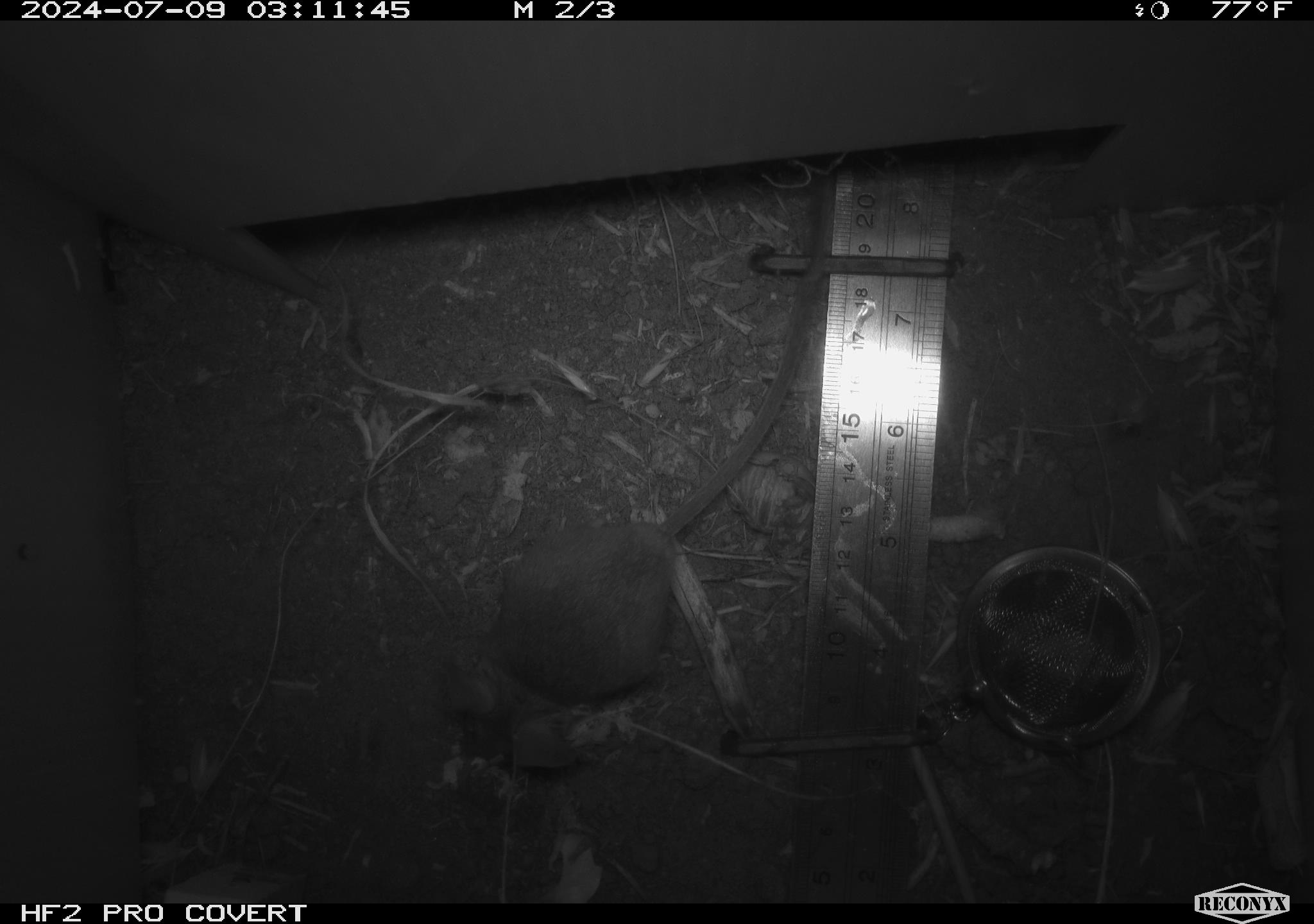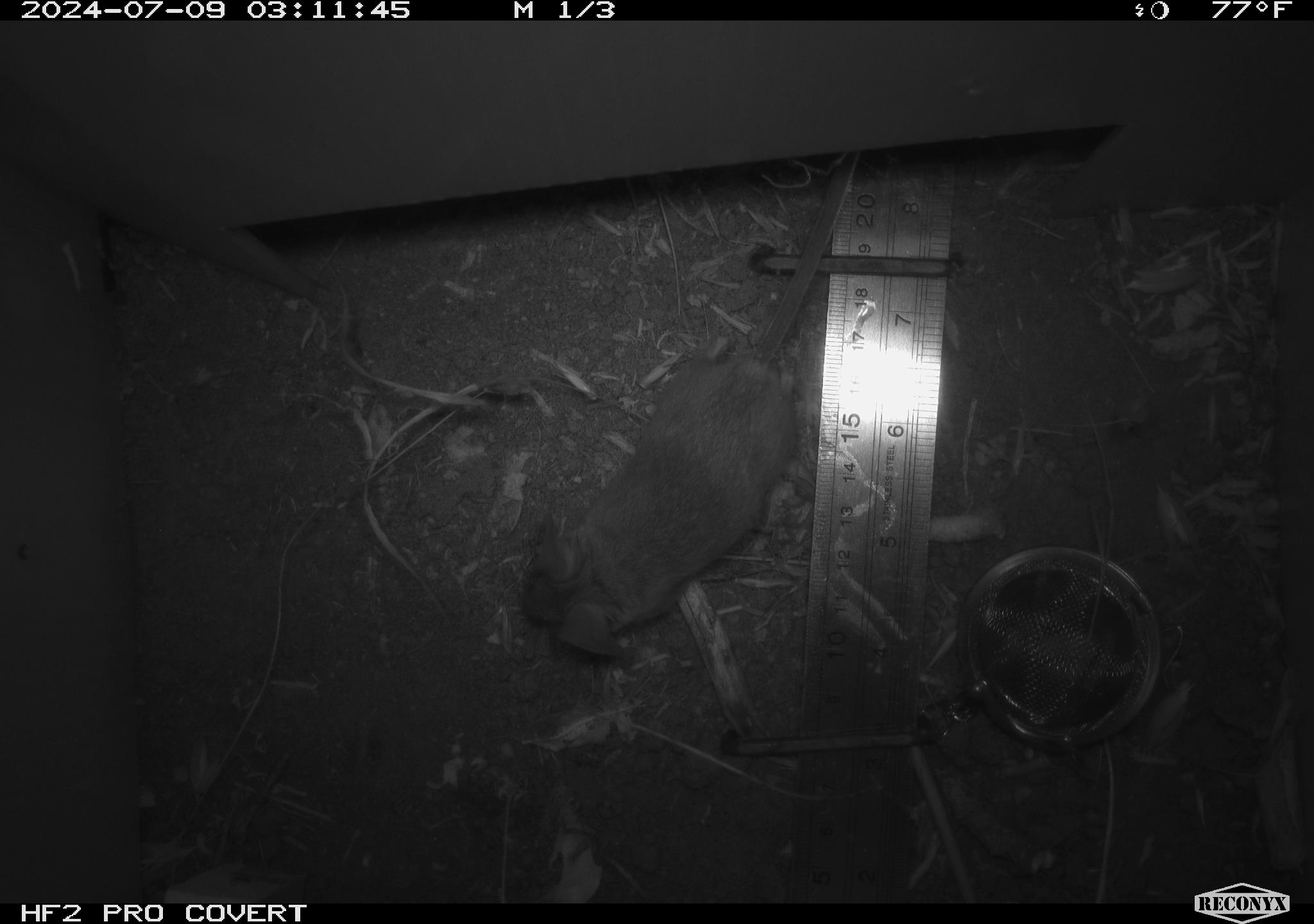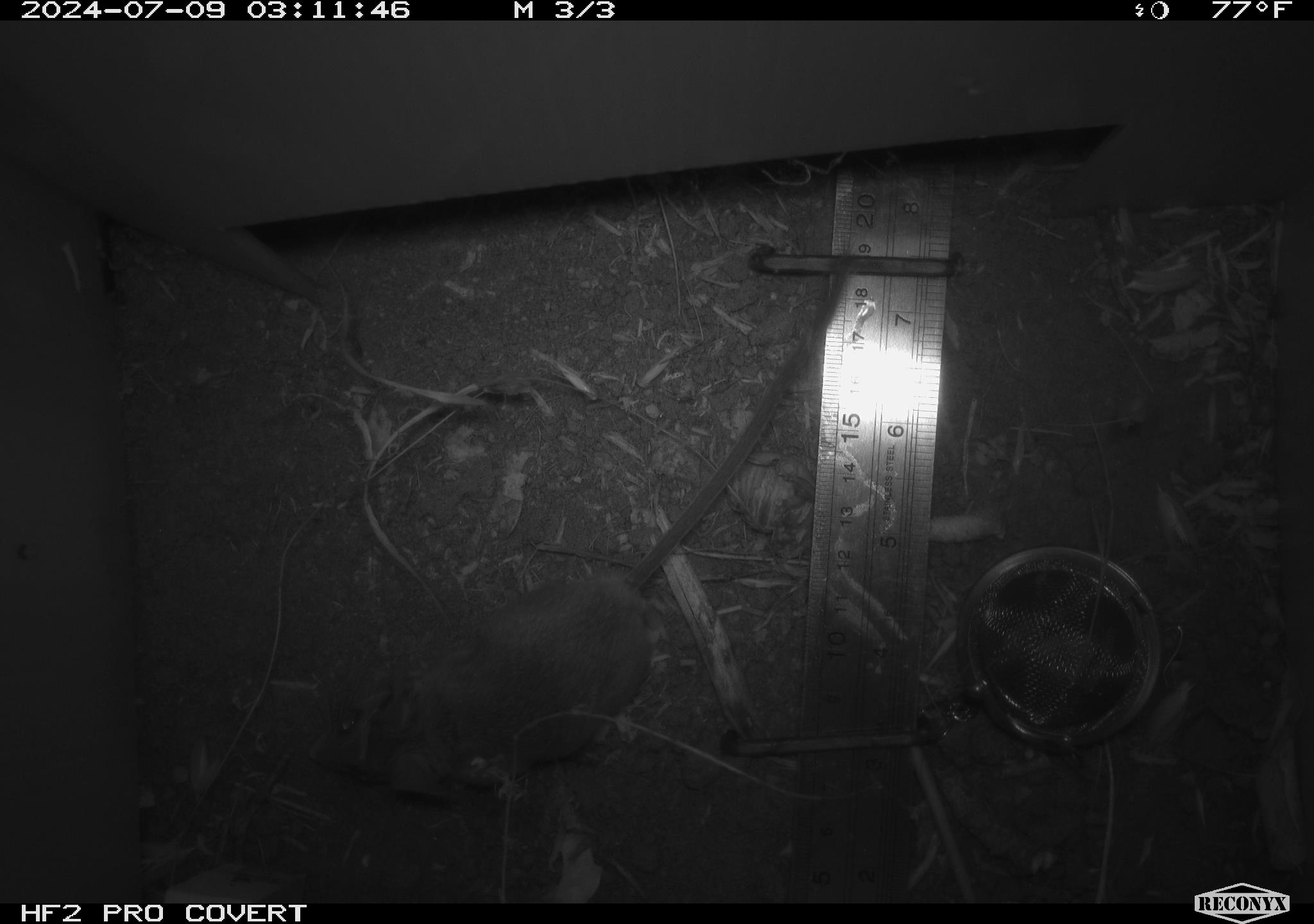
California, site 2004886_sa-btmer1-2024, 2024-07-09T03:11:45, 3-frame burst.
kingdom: Animalia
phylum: Chordata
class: Mammalia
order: Rodentia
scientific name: Rodentia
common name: mouse species